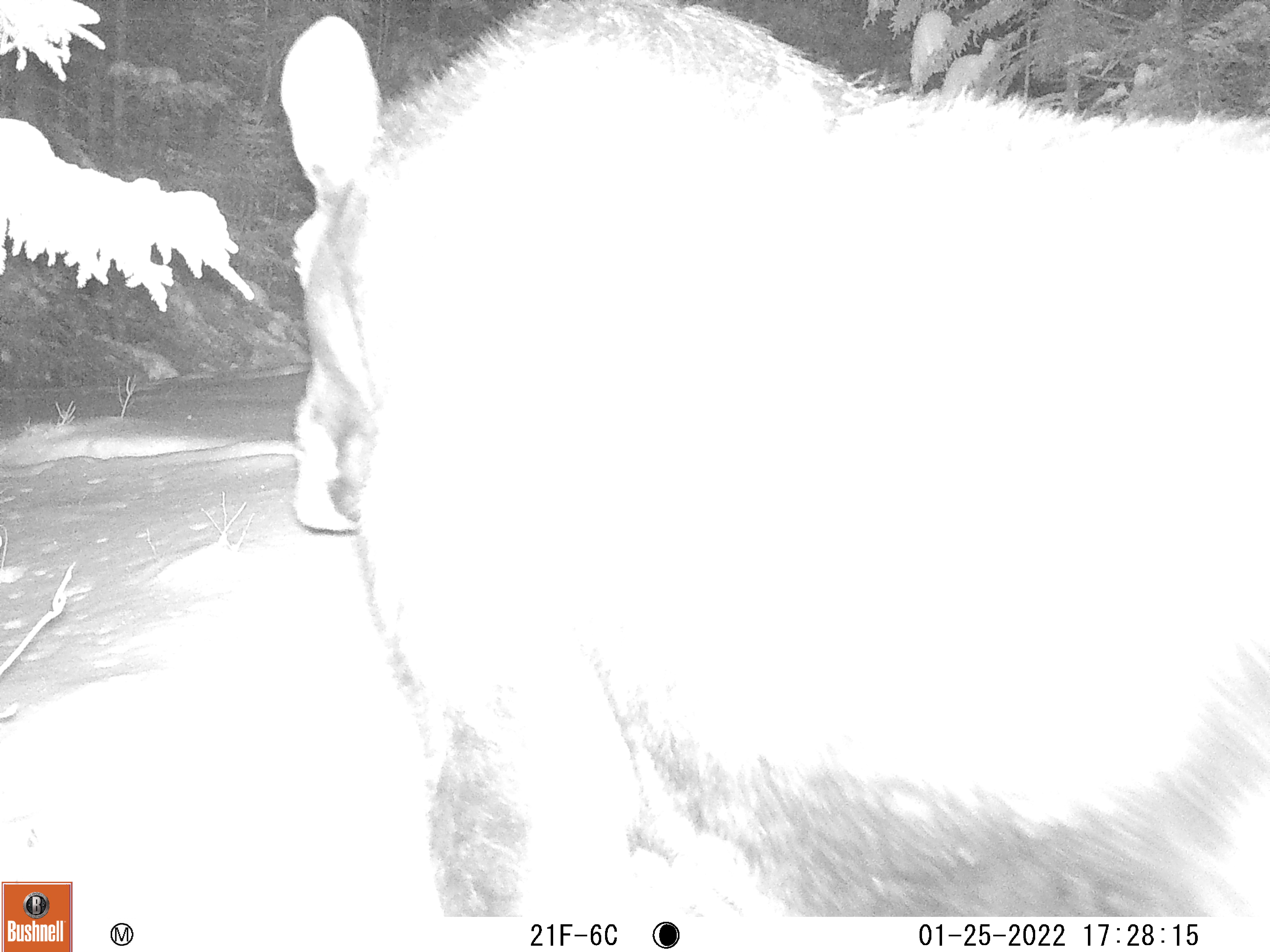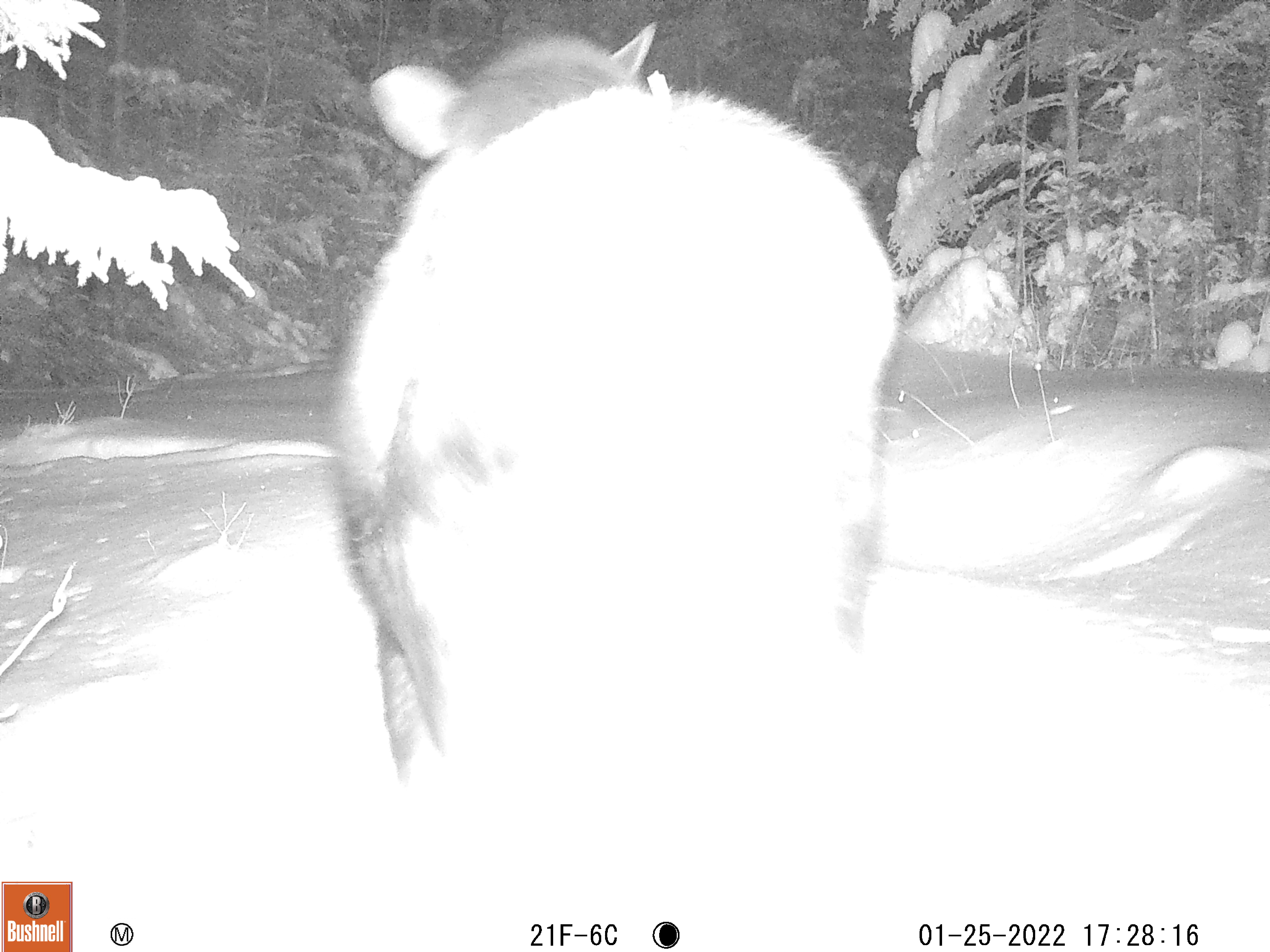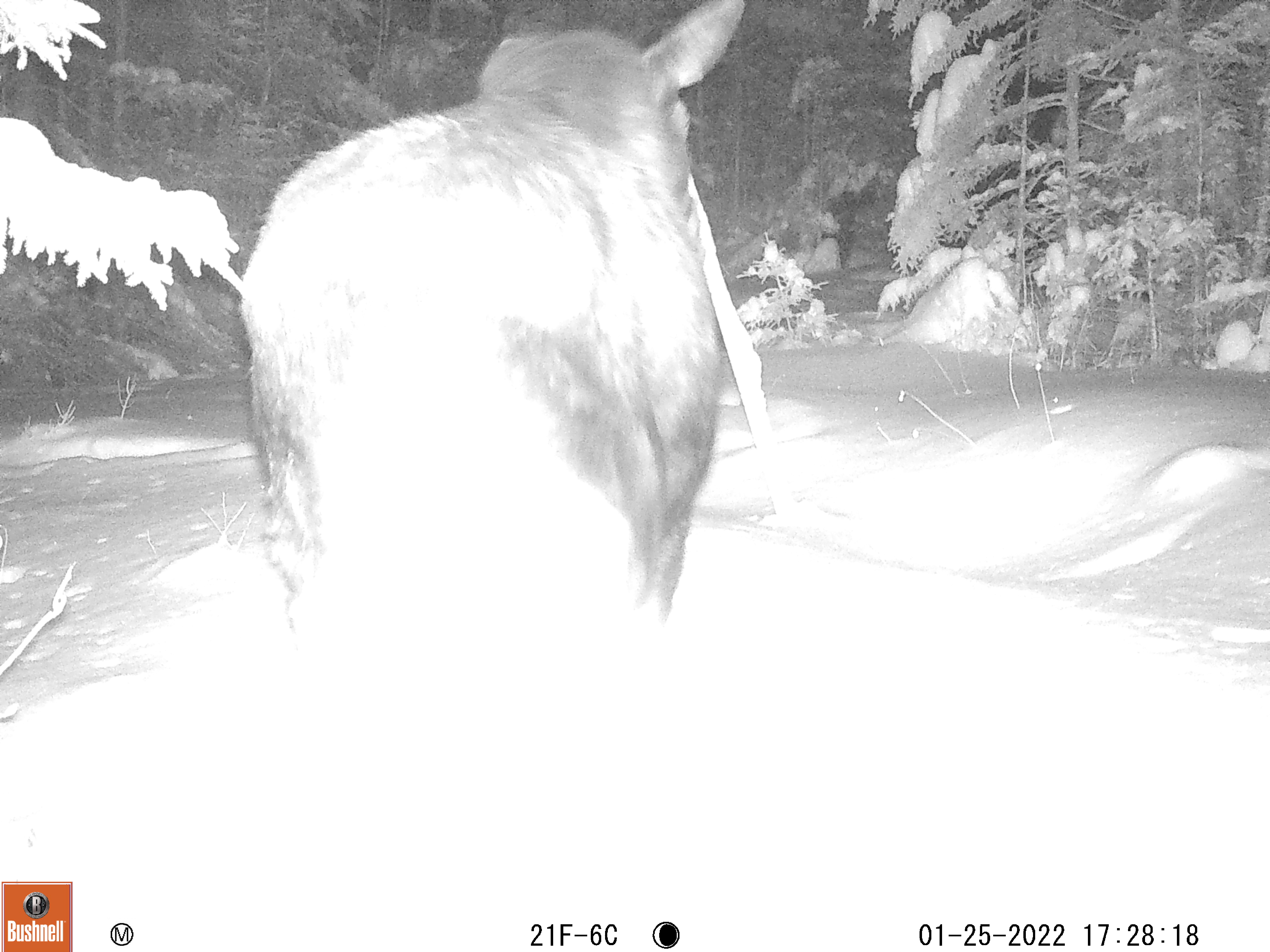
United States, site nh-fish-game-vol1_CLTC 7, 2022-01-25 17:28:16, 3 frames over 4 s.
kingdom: Animalia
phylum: Chordata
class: Mammalia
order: Artiodactyla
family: Cervidae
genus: Alces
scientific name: Alces alces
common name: moose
Moose (Alces alces).